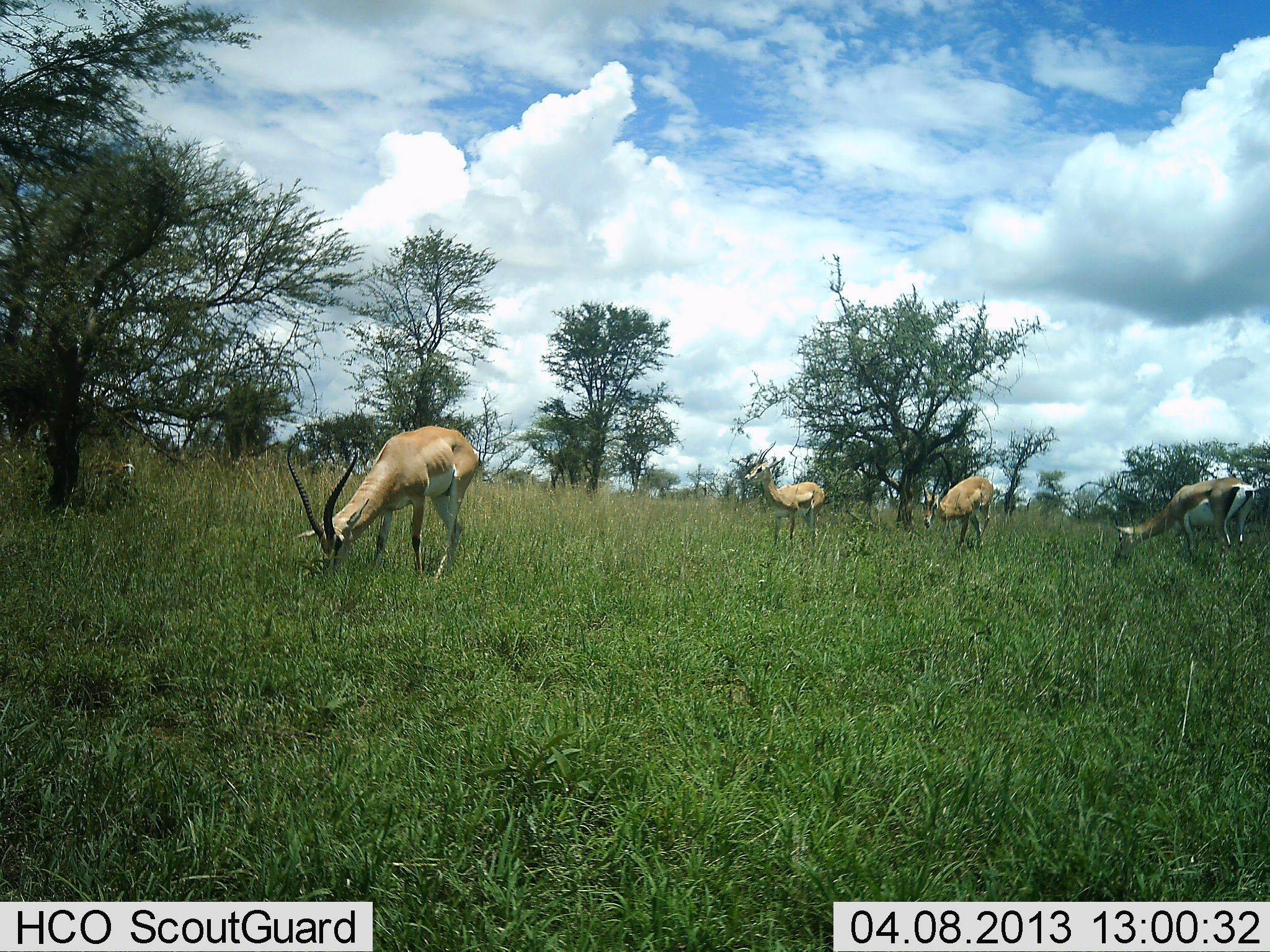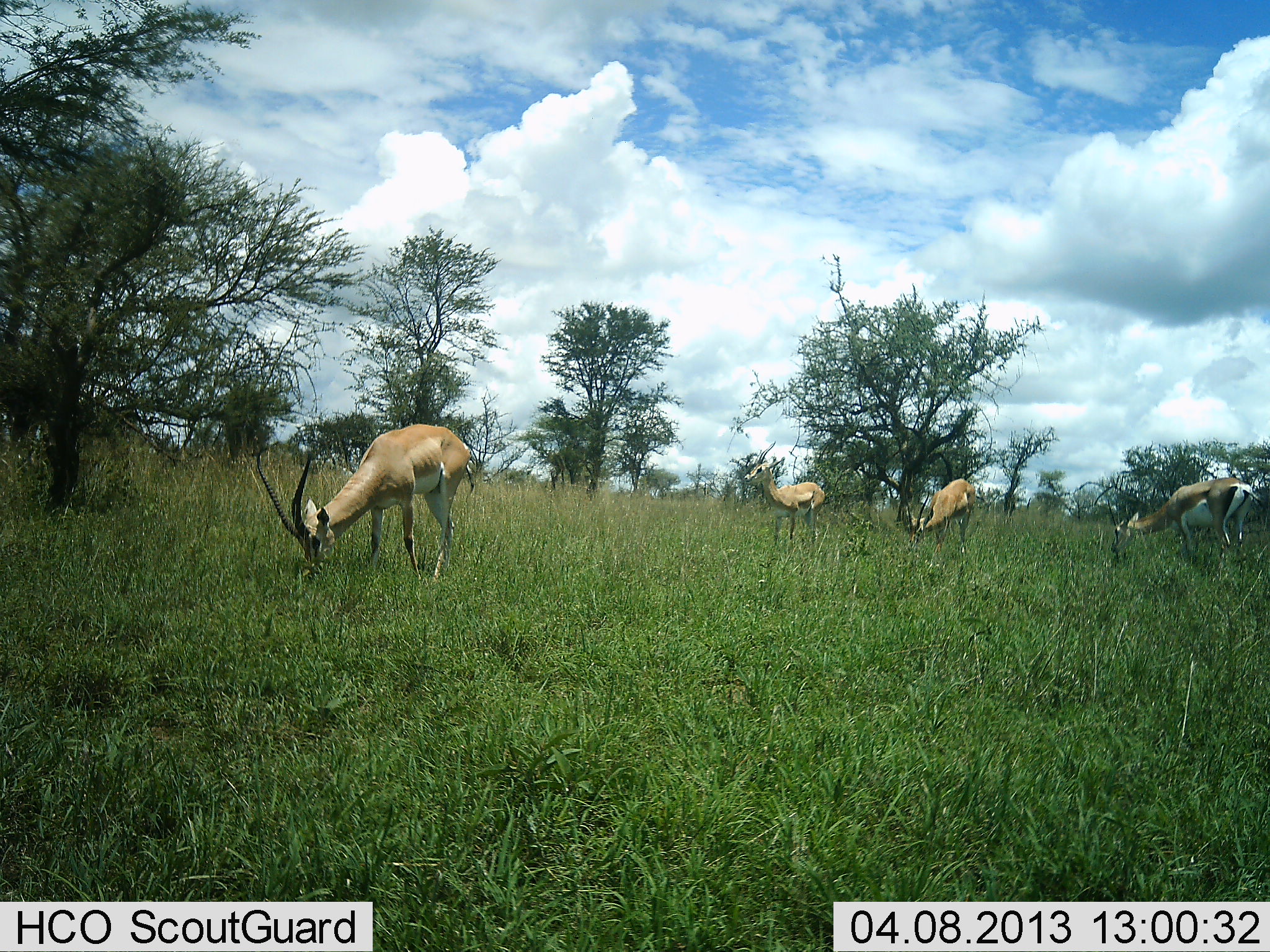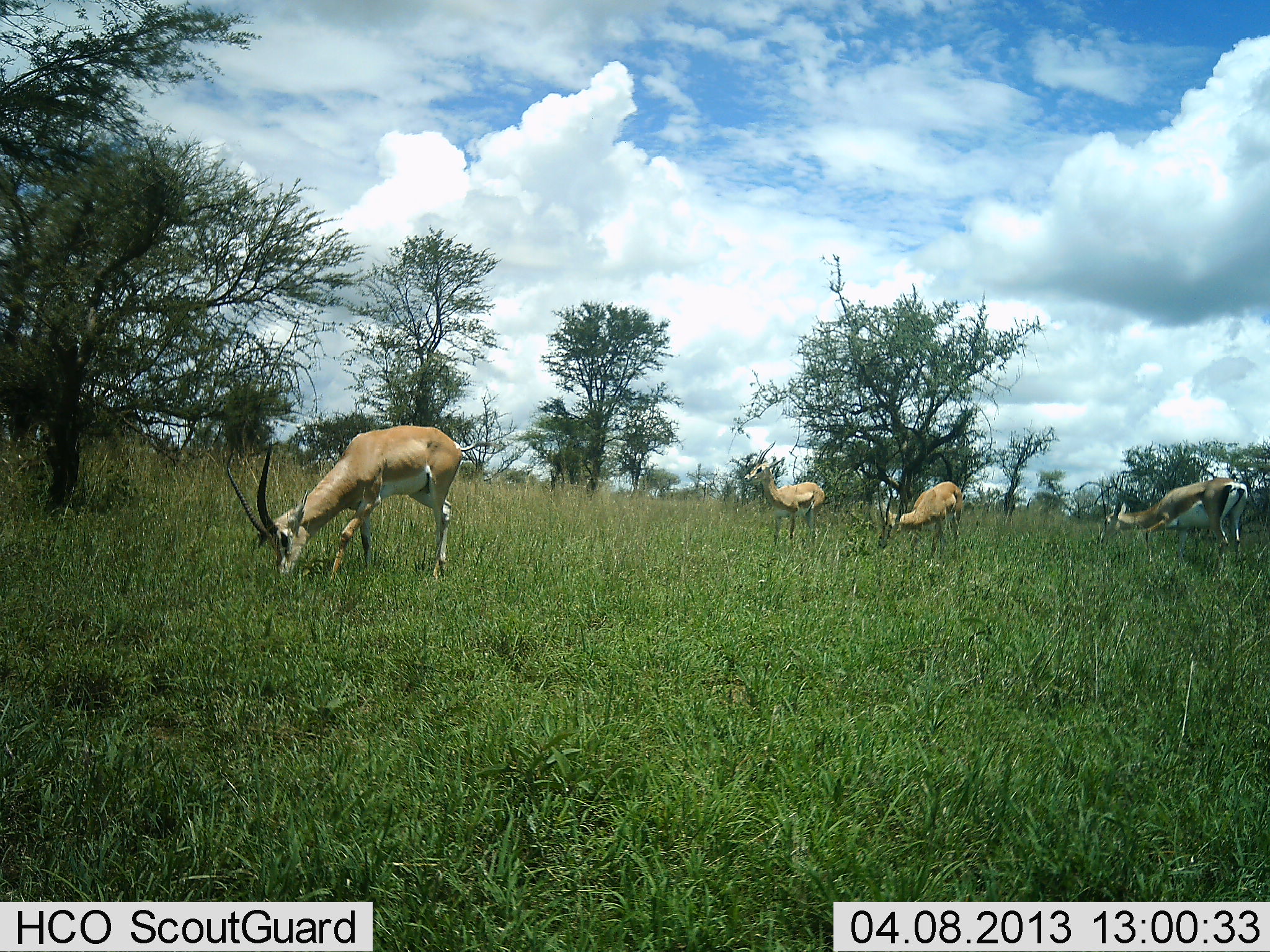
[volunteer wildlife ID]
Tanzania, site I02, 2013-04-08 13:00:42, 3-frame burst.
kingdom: Animalia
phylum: Chordata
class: Mammalia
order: Artiodactyla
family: Bovidae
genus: Nanger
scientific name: Nanger granti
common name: grant's gazelle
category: gazellegrants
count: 4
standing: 67%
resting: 0%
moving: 27%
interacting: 0%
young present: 7%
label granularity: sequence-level